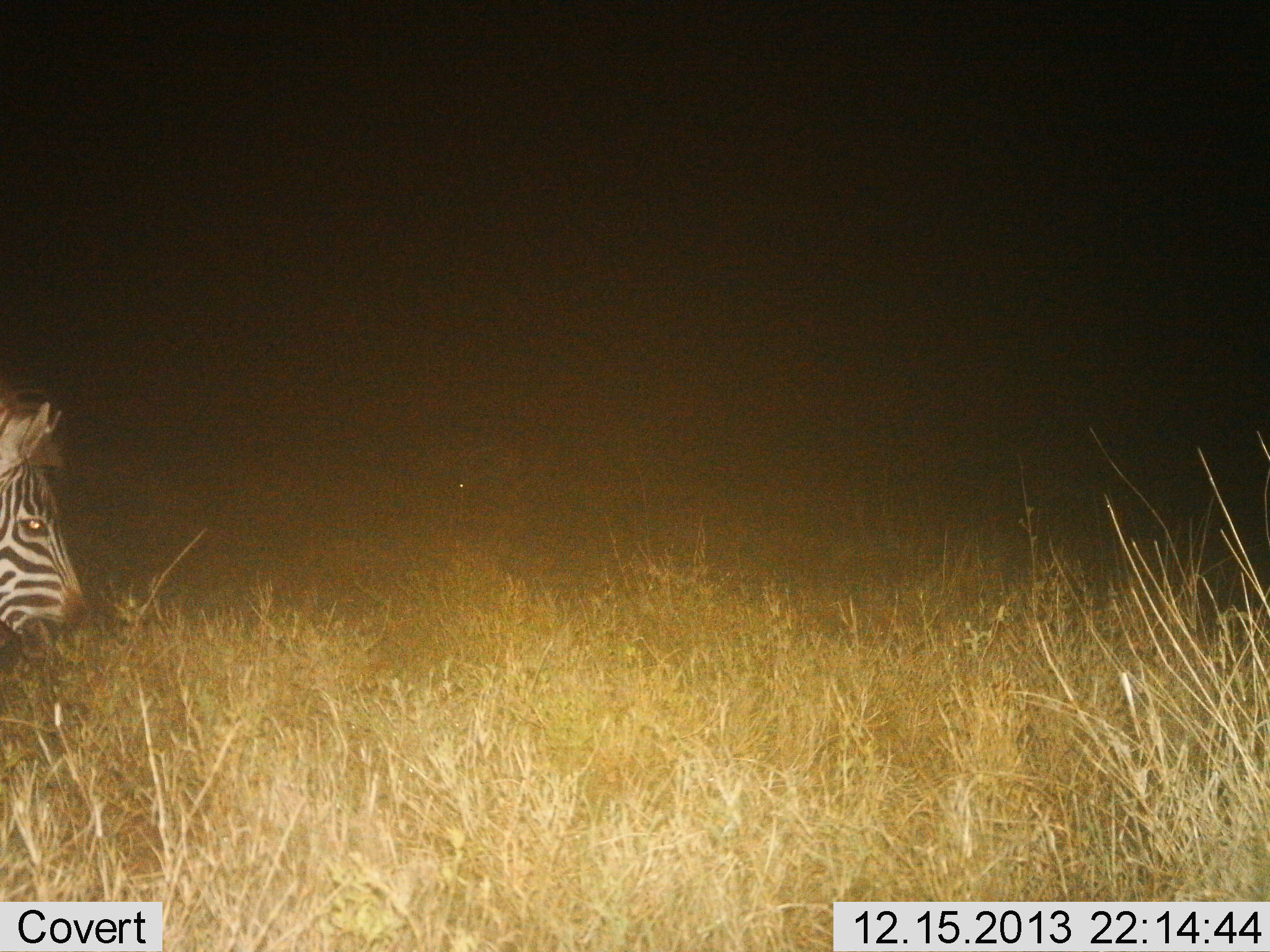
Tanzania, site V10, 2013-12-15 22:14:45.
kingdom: Animalia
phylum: Chordata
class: Mammalia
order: Perissodactyla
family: Equidae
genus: Equus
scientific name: Equus quagga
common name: plains zebra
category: zebra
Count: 1.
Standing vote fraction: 30%.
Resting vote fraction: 0%.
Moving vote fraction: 30%.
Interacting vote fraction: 0%.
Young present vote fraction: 0%.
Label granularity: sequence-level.